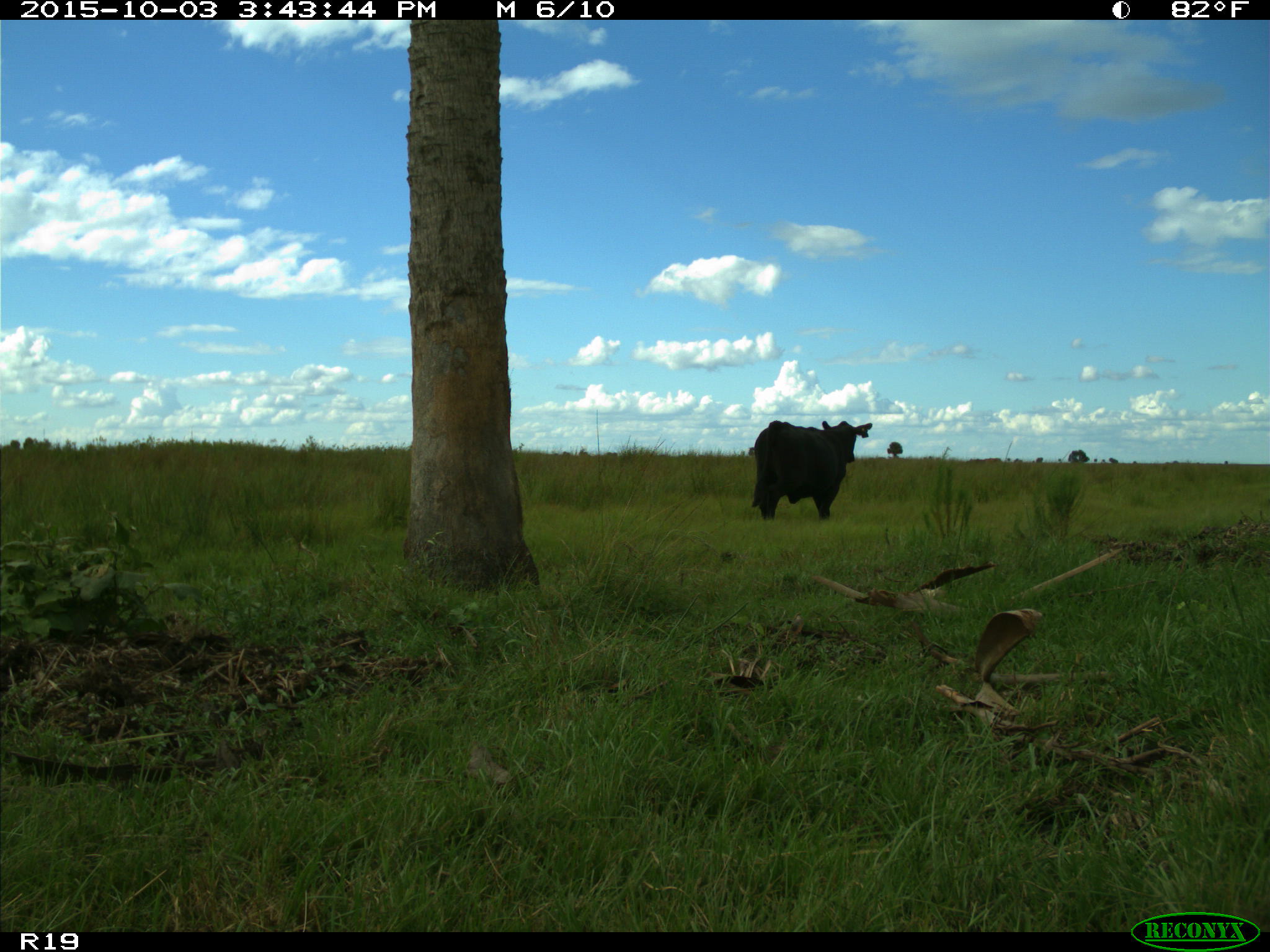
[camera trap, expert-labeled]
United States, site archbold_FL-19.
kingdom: Animalia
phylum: Chordata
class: Mammalia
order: Artiodactyla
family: Bovidae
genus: Bos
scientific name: Bos taurus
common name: domestic cow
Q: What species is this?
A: Bos taurus (domestic cow).